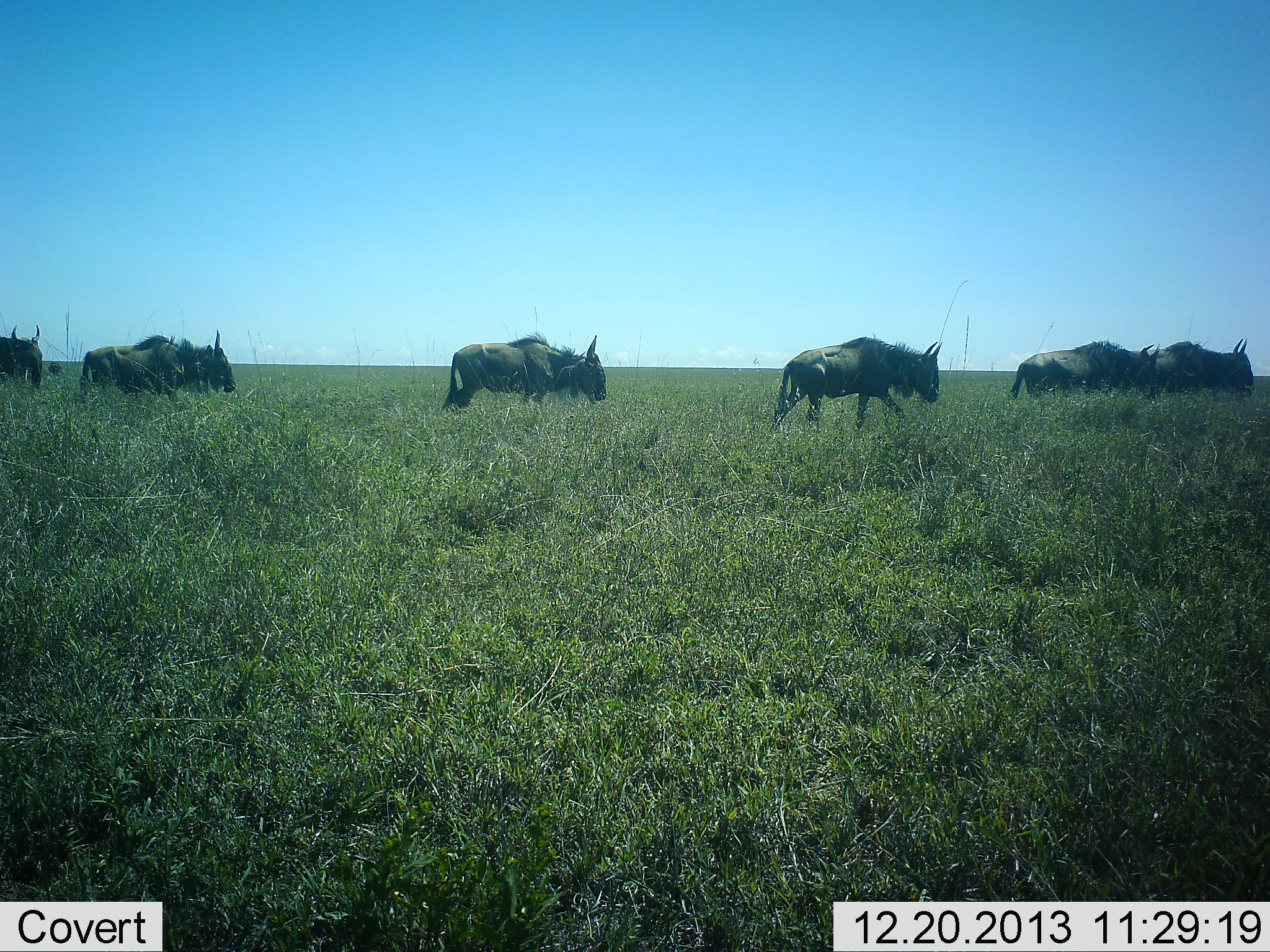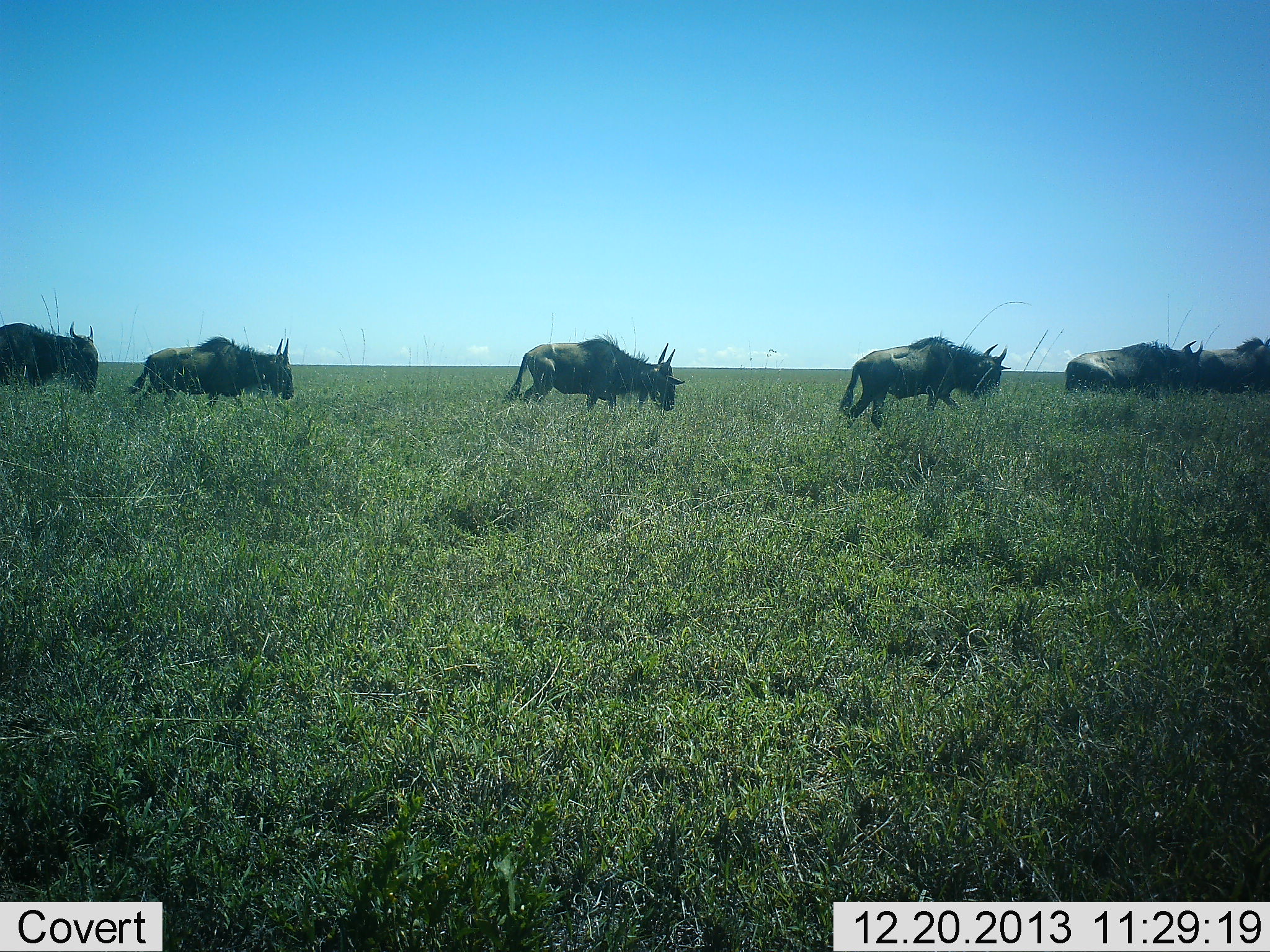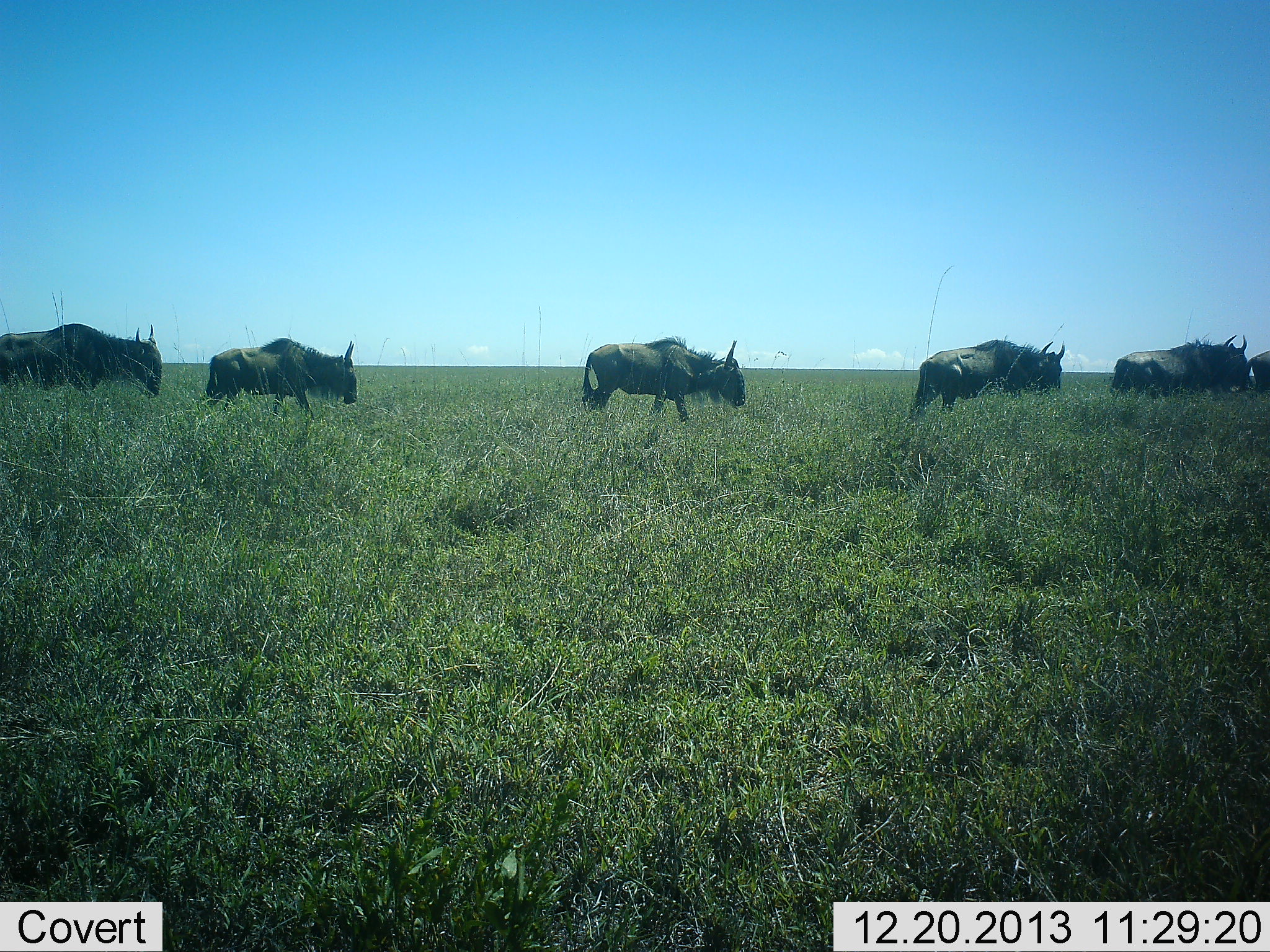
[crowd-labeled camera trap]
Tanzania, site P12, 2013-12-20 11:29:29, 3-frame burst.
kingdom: Animalia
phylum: Chordata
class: Mammalia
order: Artiodactyla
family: Bovidae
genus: Connochaetes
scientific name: Connochaetes taurinus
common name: blue wildebeest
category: wildebeest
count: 6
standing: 4%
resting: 0%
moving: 96%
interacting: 0%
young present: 0%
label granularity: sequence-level